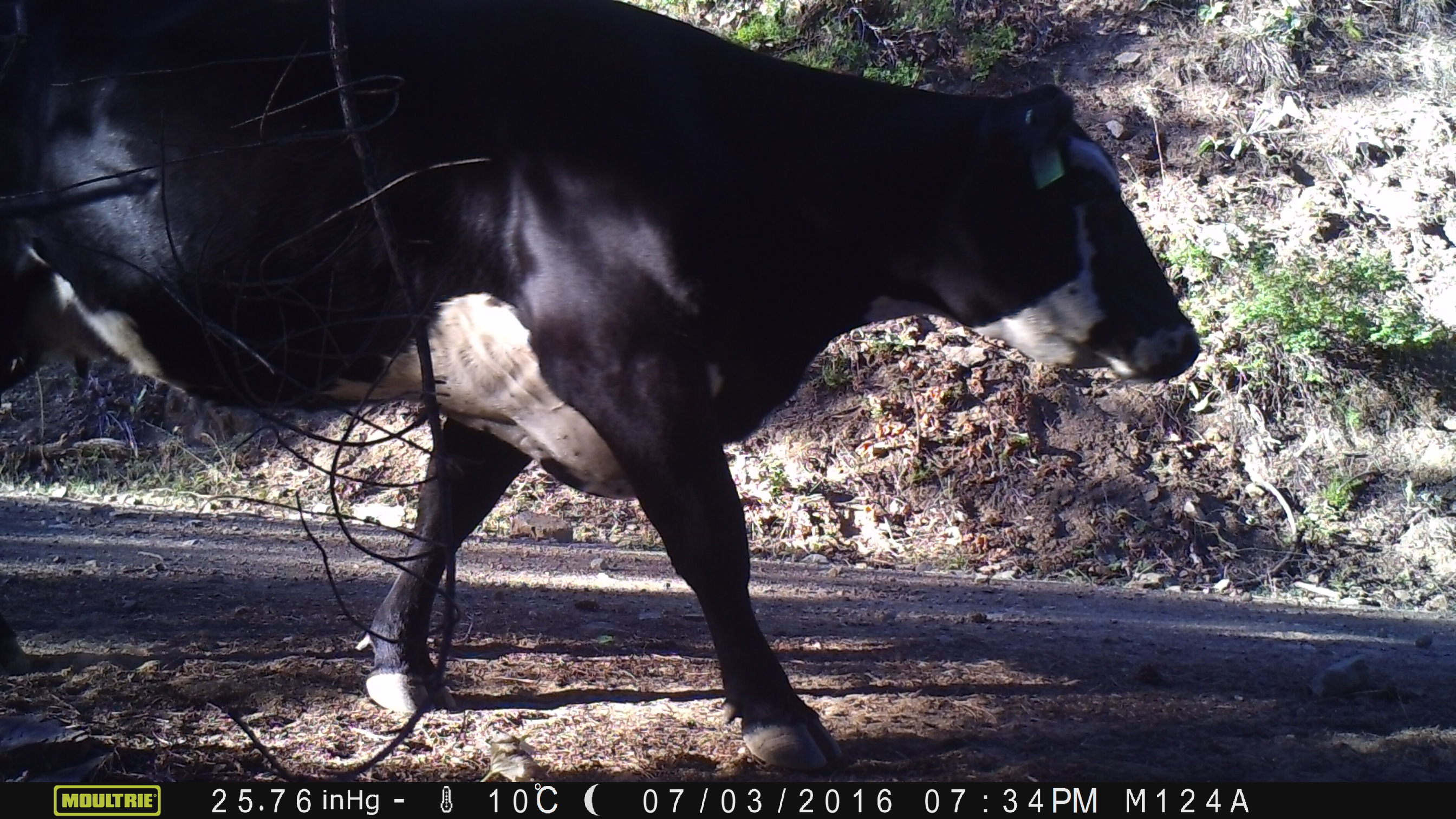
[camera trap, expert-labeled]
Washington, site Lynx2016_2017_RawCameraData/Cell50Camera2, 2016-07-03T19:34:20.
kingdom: Animalia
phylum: Chordata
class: Mammalia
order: Artiodactyla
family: Bovidae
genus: Bos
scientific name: Bos taurus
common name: domestic cattle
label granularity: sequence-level